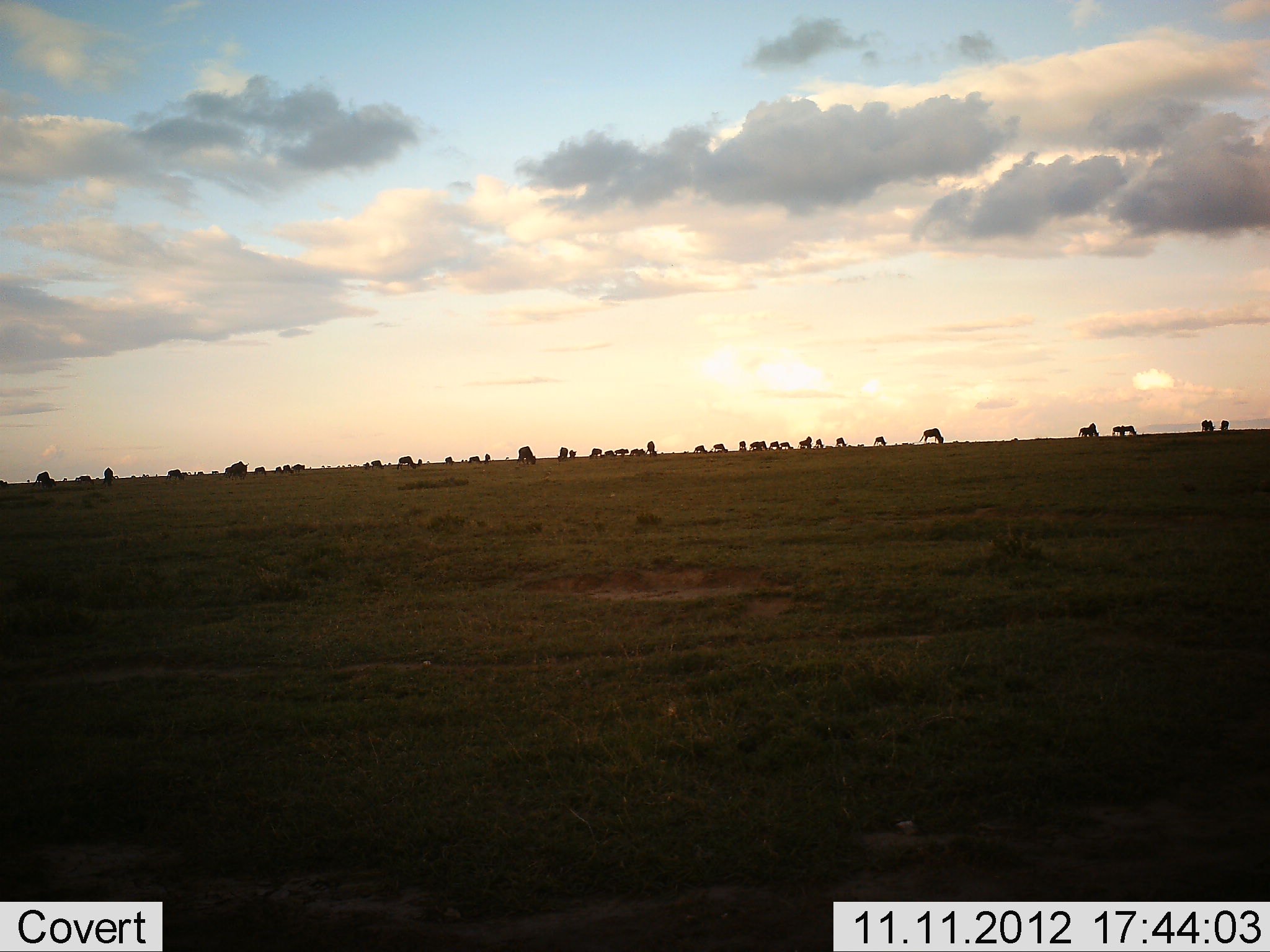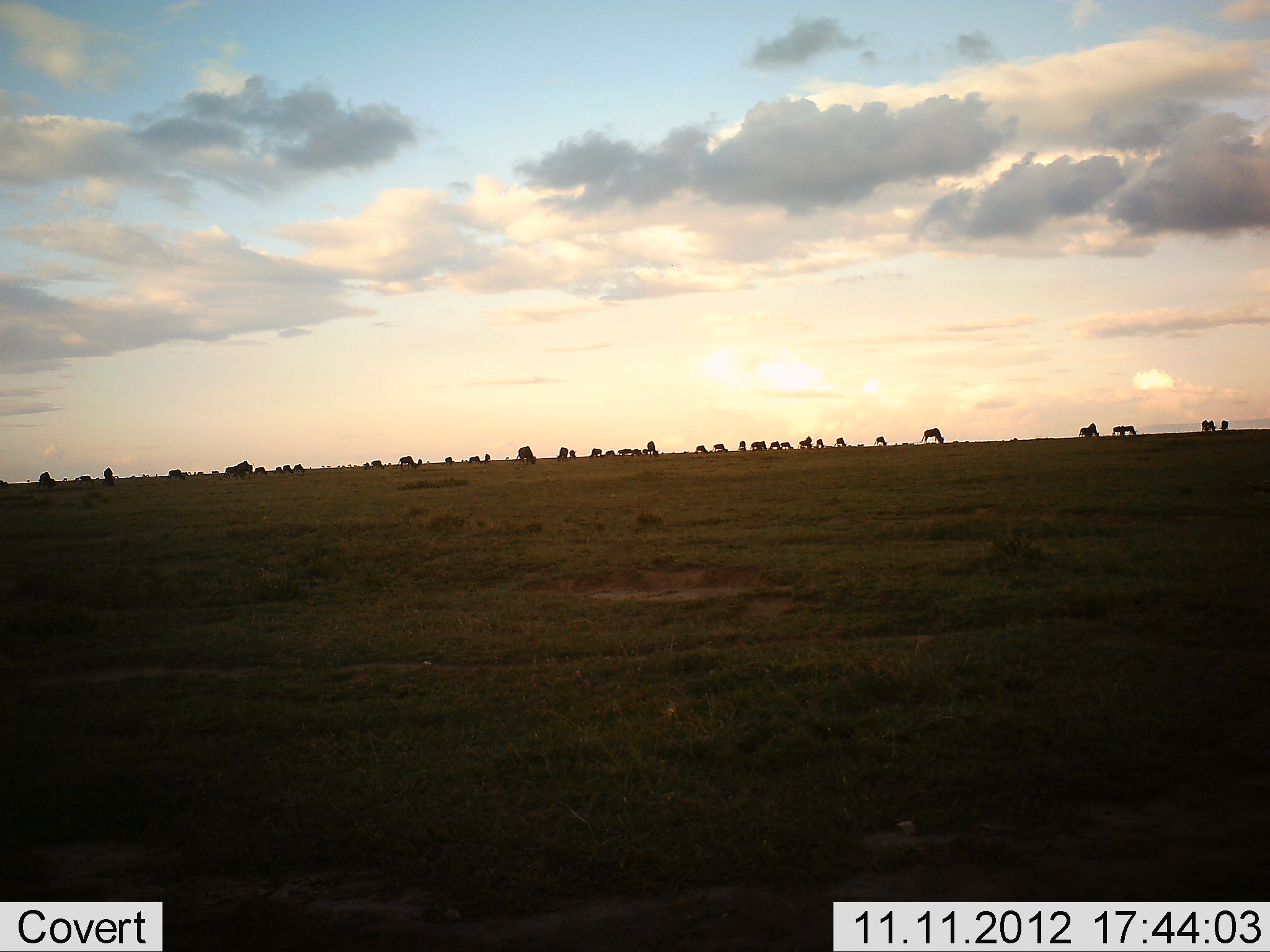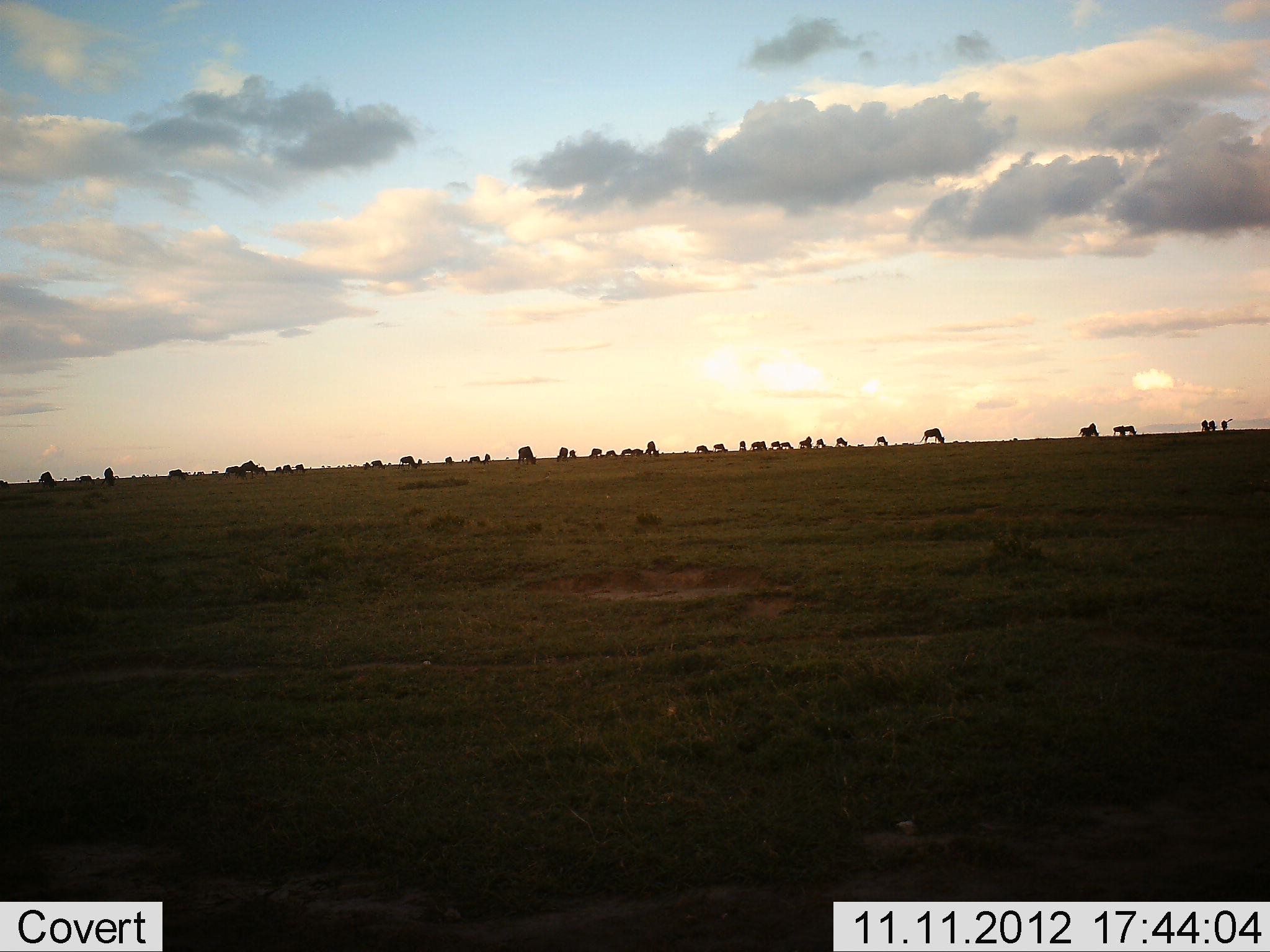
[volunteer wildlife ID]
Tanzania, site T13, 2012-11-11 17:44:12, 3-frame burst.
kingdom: Animalia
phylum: Chordata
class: Mammalia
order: Artiodactyla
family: Bovidae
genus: Connochaetes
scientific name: Connochaetes taurinus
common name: blue wildebeest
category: wildebeest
Wildebeest (blue wildebeest) (Connochaetes taurinus), count 11-50. Behavior (volunteer vote fractions): standing 70%, resting 0%, moving 40%, interacting 10%. Young present (vote fraction): 0%. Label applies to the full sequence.